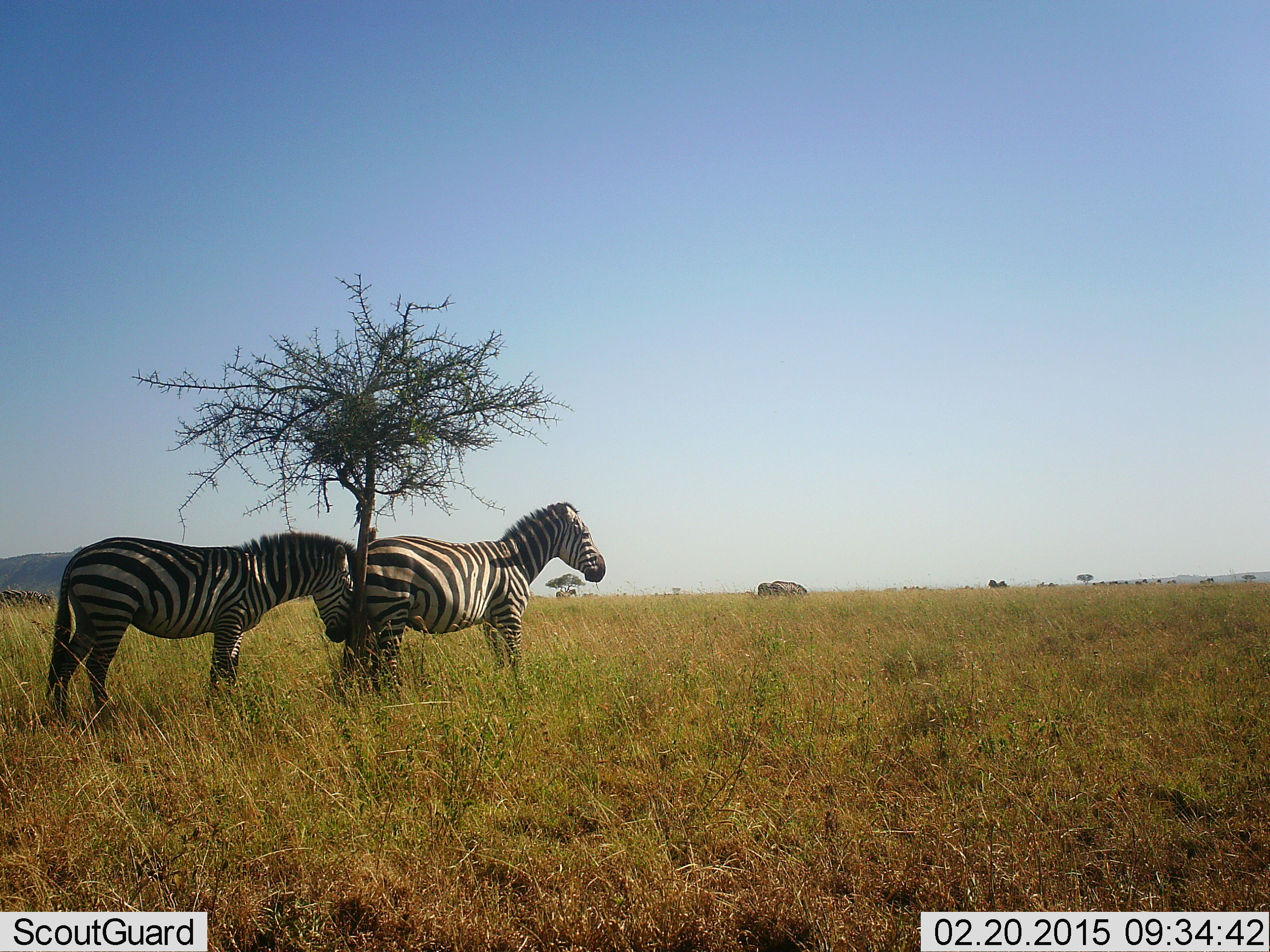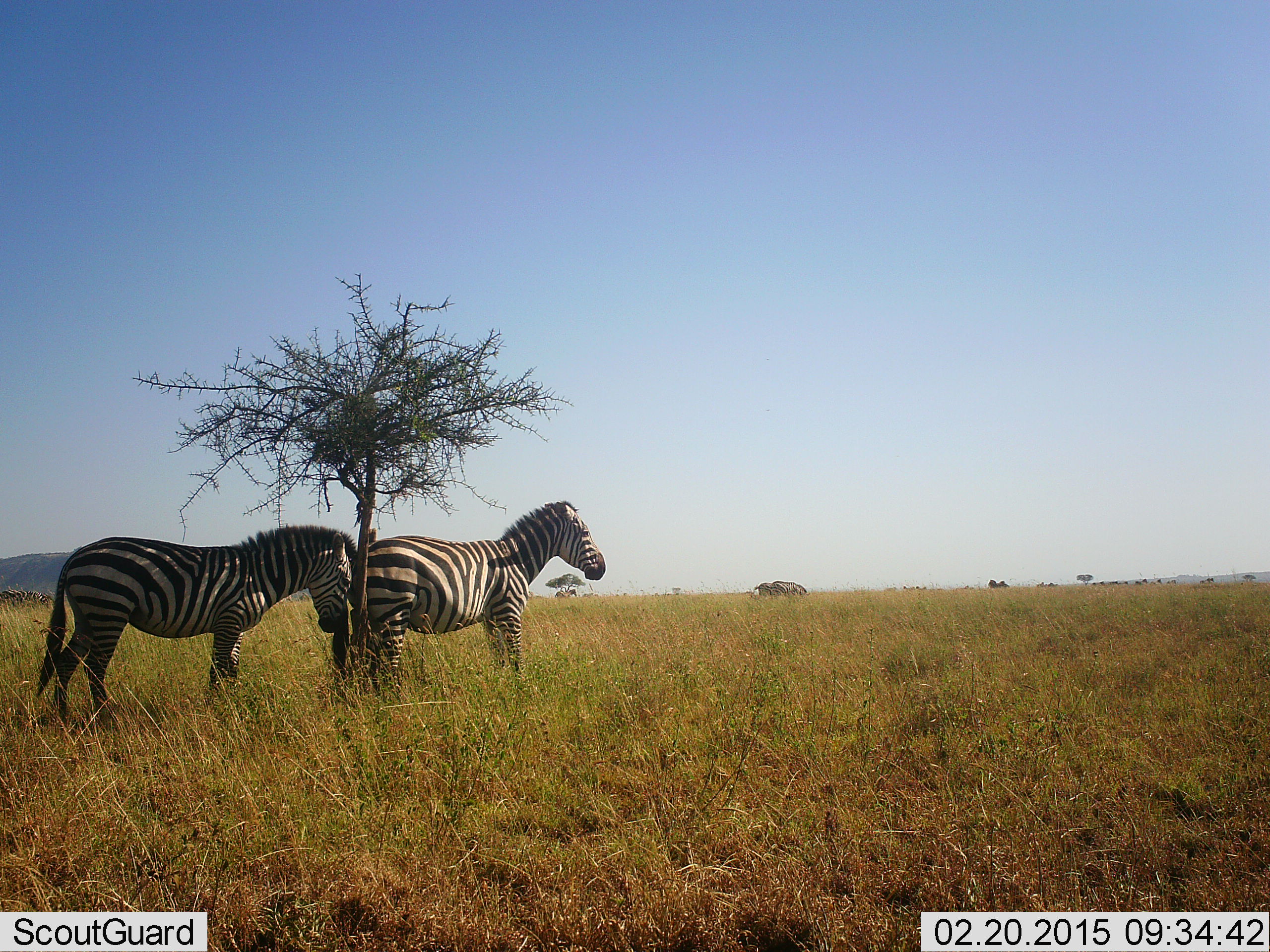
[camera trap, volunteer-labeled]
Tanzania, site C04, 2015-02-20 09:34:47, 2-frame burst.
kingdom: Animalia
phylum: Chordata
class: Mammalia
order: Perissodactyla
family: Equidae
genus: Equus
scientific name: Equus quagga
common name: plains zebra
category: zebra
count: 2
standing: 85%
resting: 0%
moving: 0%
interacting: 31%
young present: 0%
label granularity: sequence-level